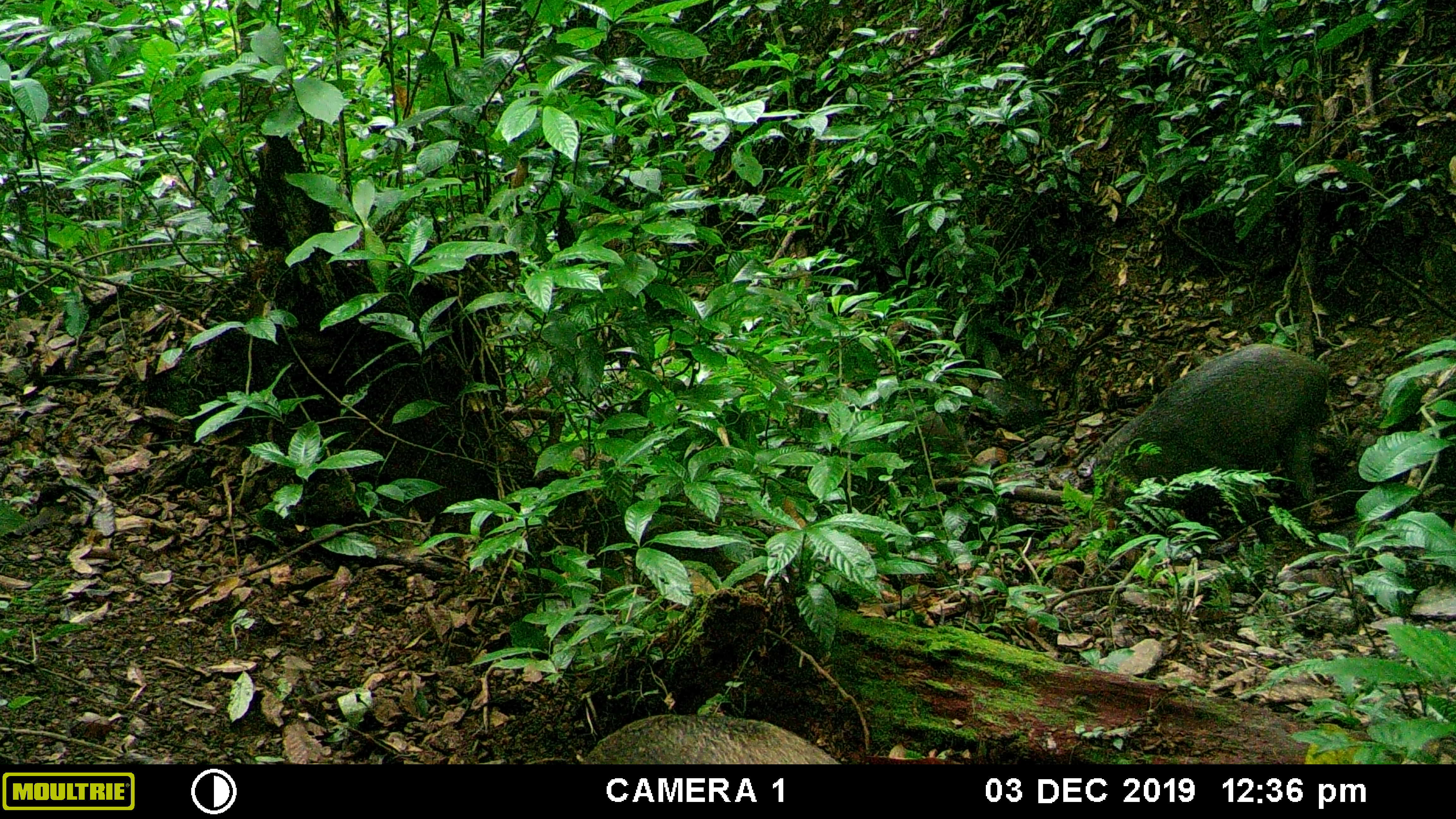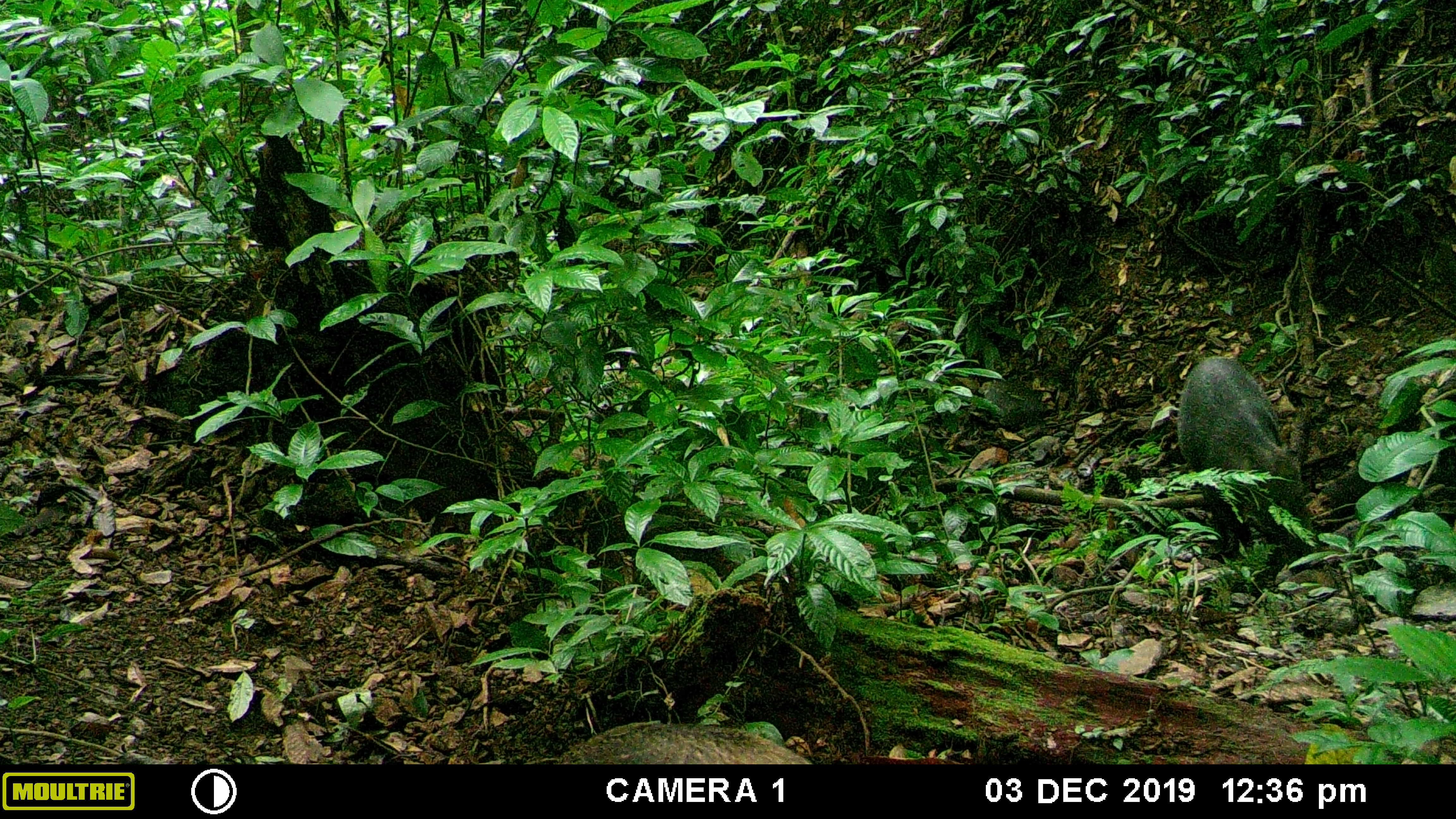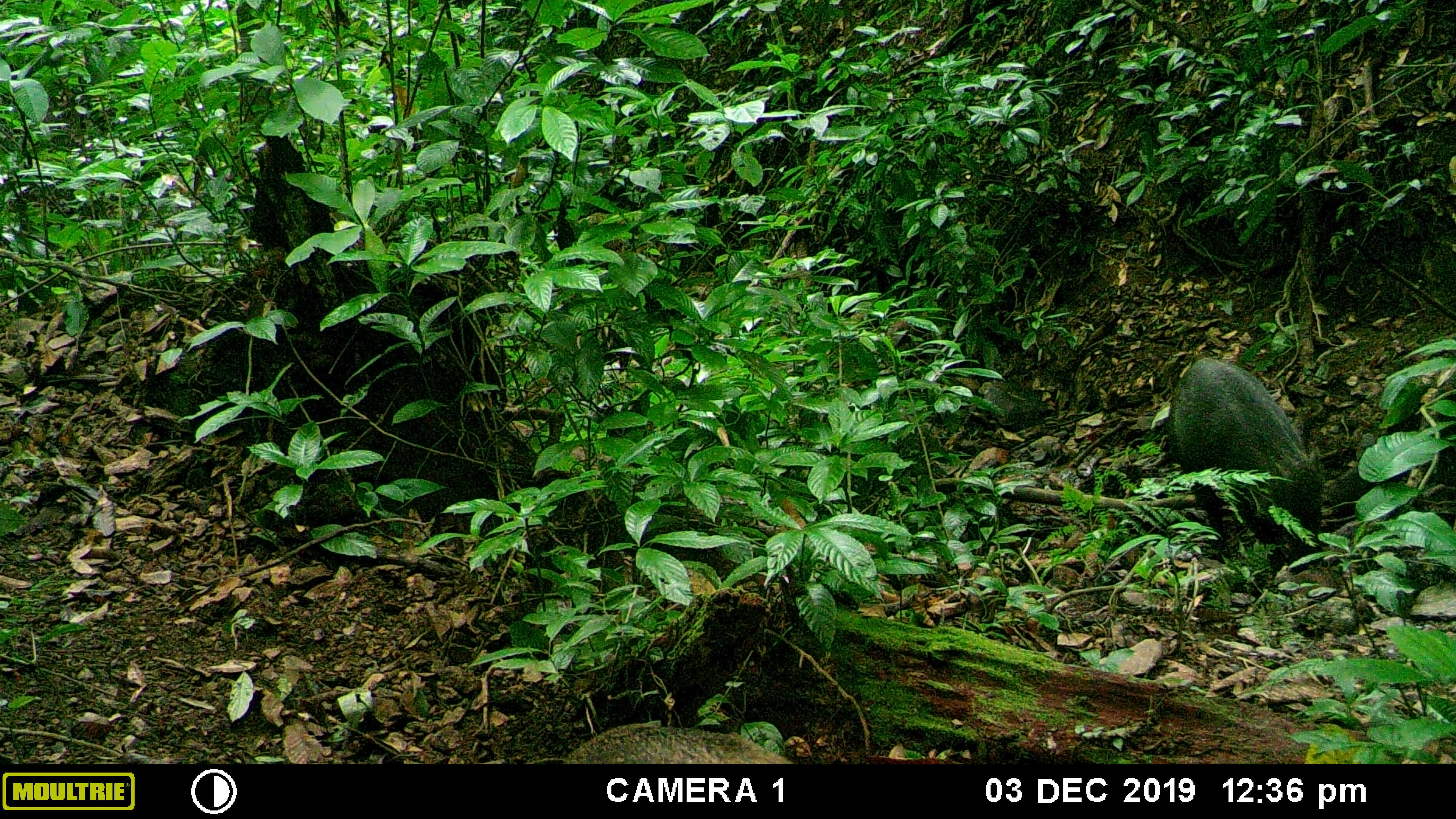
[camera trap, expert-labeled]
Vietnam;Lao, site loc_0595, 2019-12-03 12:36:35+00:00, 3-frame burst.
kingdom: Animalia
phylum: Chordata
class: Mammalia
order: Artiodactyla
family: Suidae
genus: Sus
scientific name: Sus scrofa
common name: eurasian wild pig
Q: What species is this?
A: Eurasian wild pig (Sus scrofa).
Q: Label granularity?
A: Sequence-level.